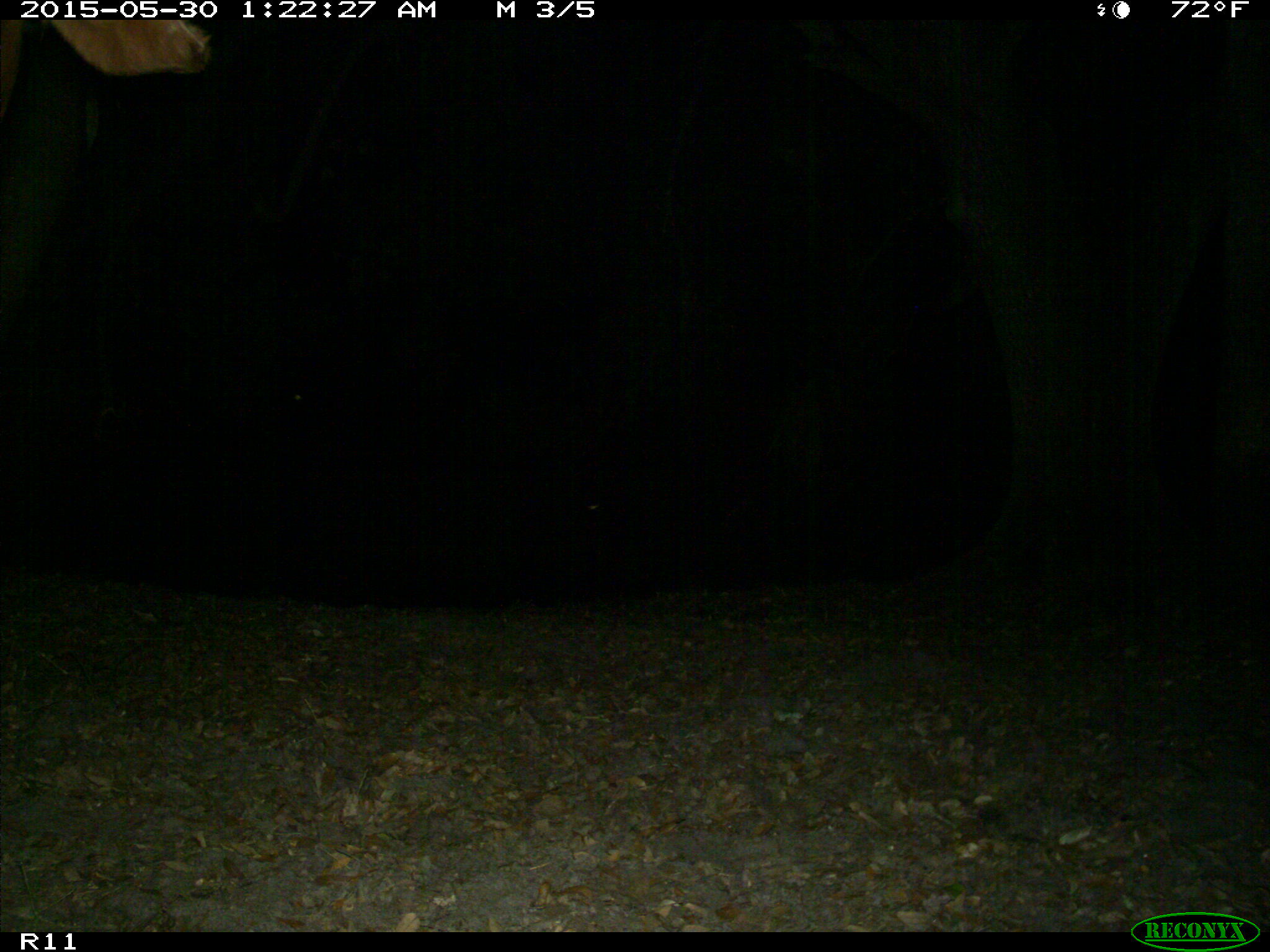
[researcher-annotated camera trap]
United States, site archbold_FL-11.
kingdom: Animalia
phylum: Chordata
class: Mammalia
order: Artiodactyla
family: Bovidae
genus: Bos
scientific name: Bos taurus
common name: domestic cow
Bos taurus (domestic cow).